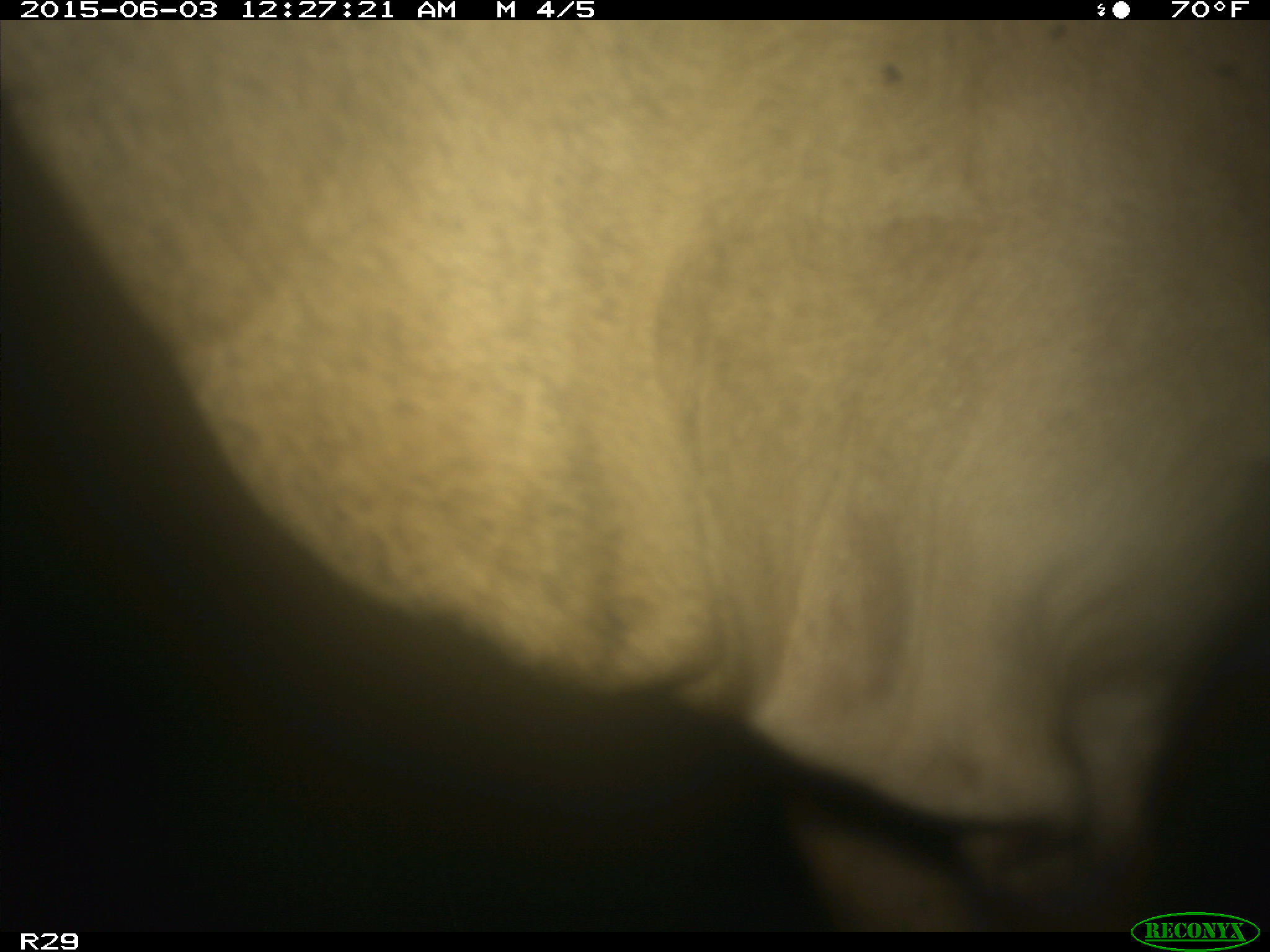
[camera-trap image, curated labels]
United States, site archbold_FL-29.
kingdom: Animalia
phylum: Chordata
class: Mammalia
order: Artiodactyla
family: Bovidae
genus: Bos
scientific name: Bos taurus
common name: domestic cow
Bos taurus (domestic cow).